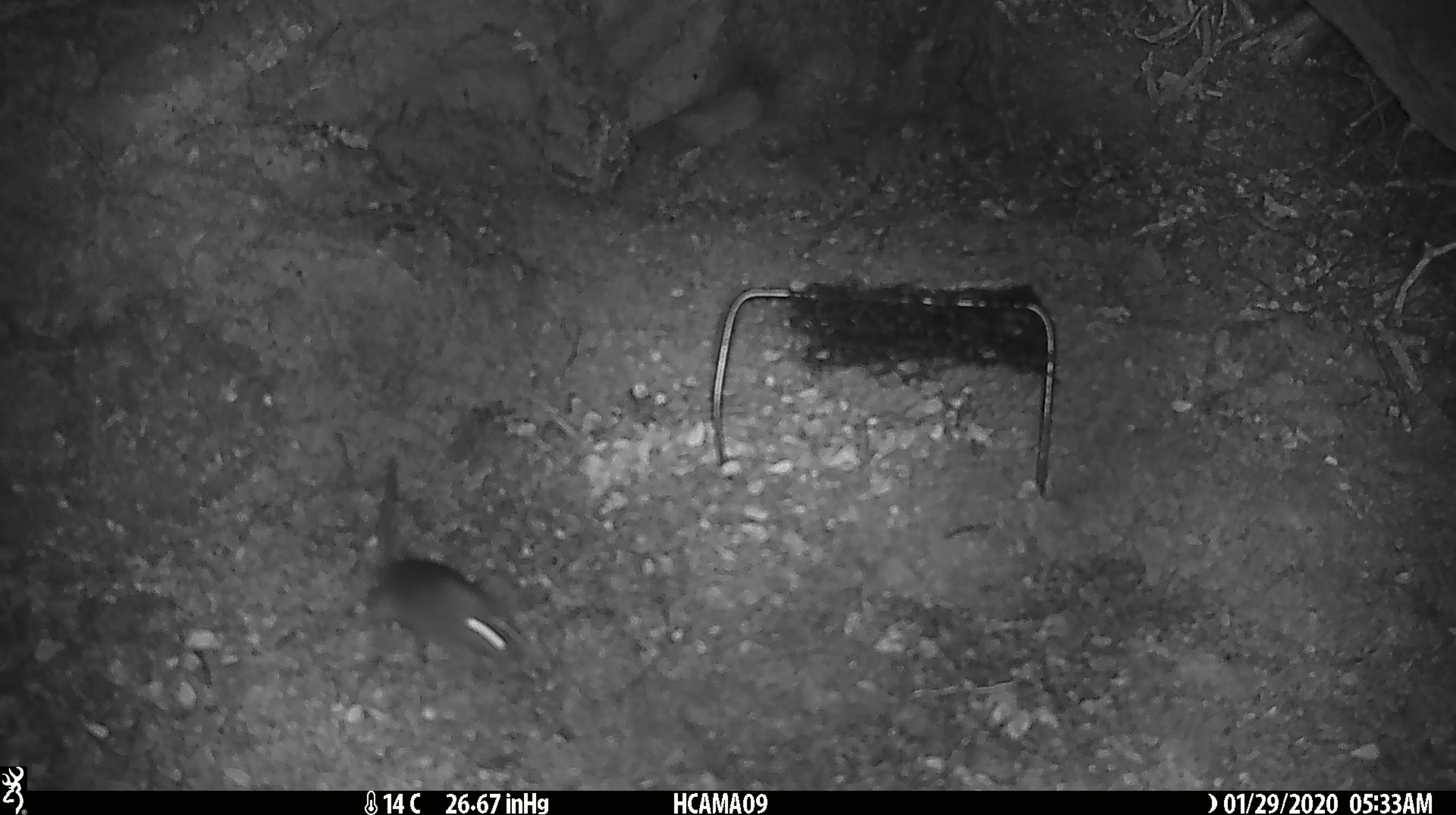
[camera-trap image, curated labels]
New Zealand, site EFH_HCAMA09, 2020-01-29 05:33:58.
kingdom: Animalia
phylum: Chordata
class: Mammalia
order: Rodentia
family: Muridae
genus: Mus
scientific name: Mus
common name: mouse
Mouse (Mus).